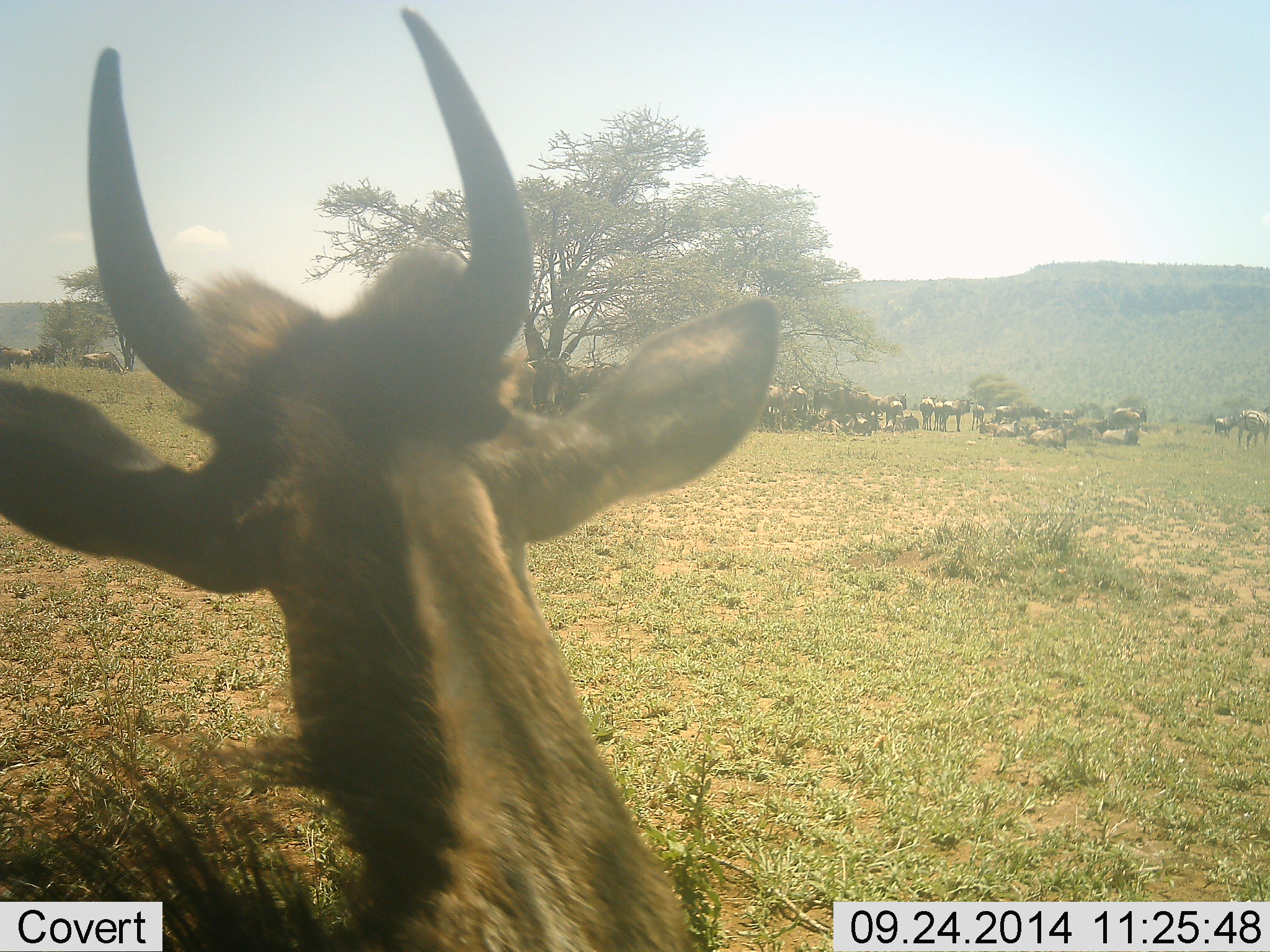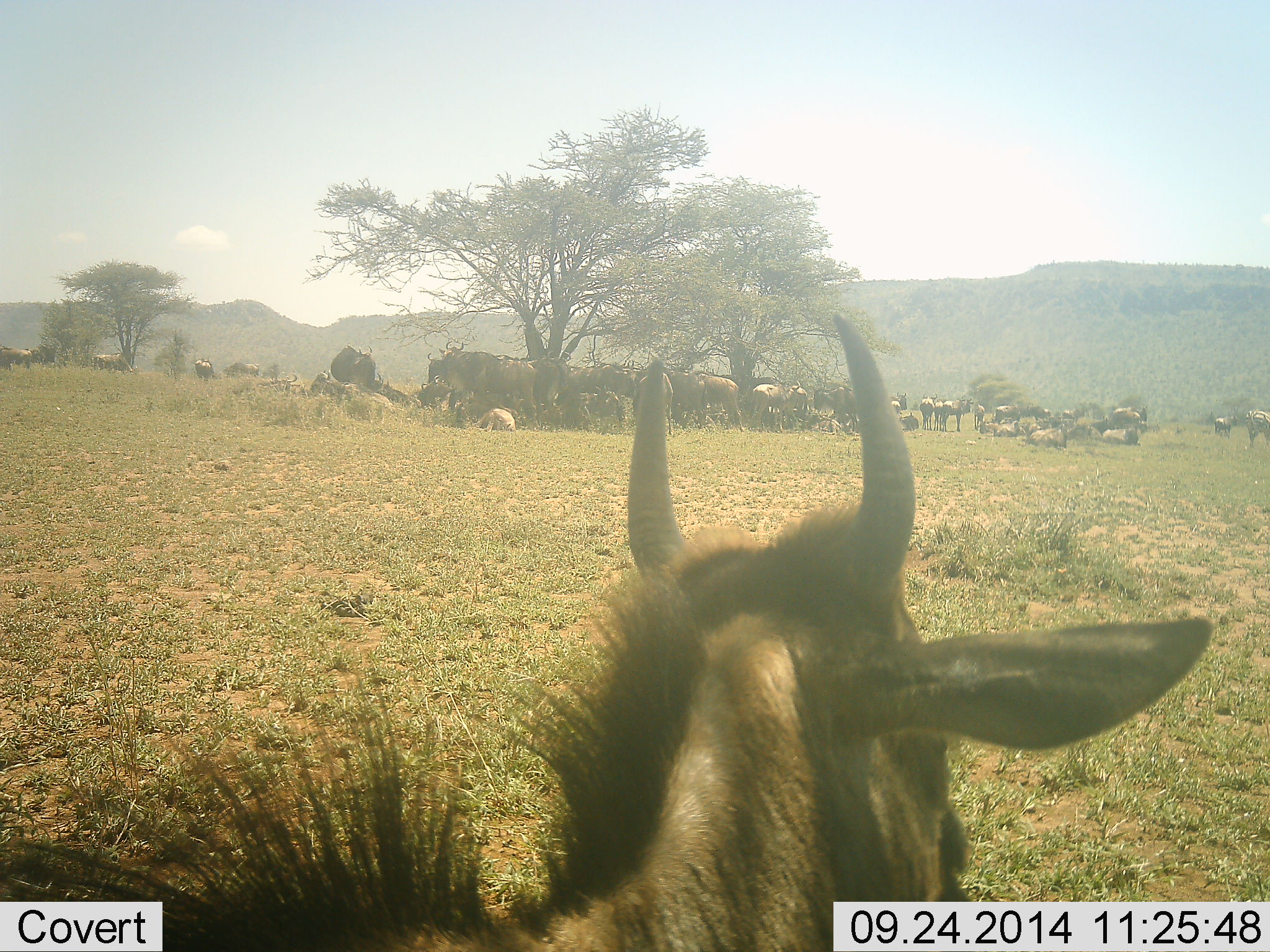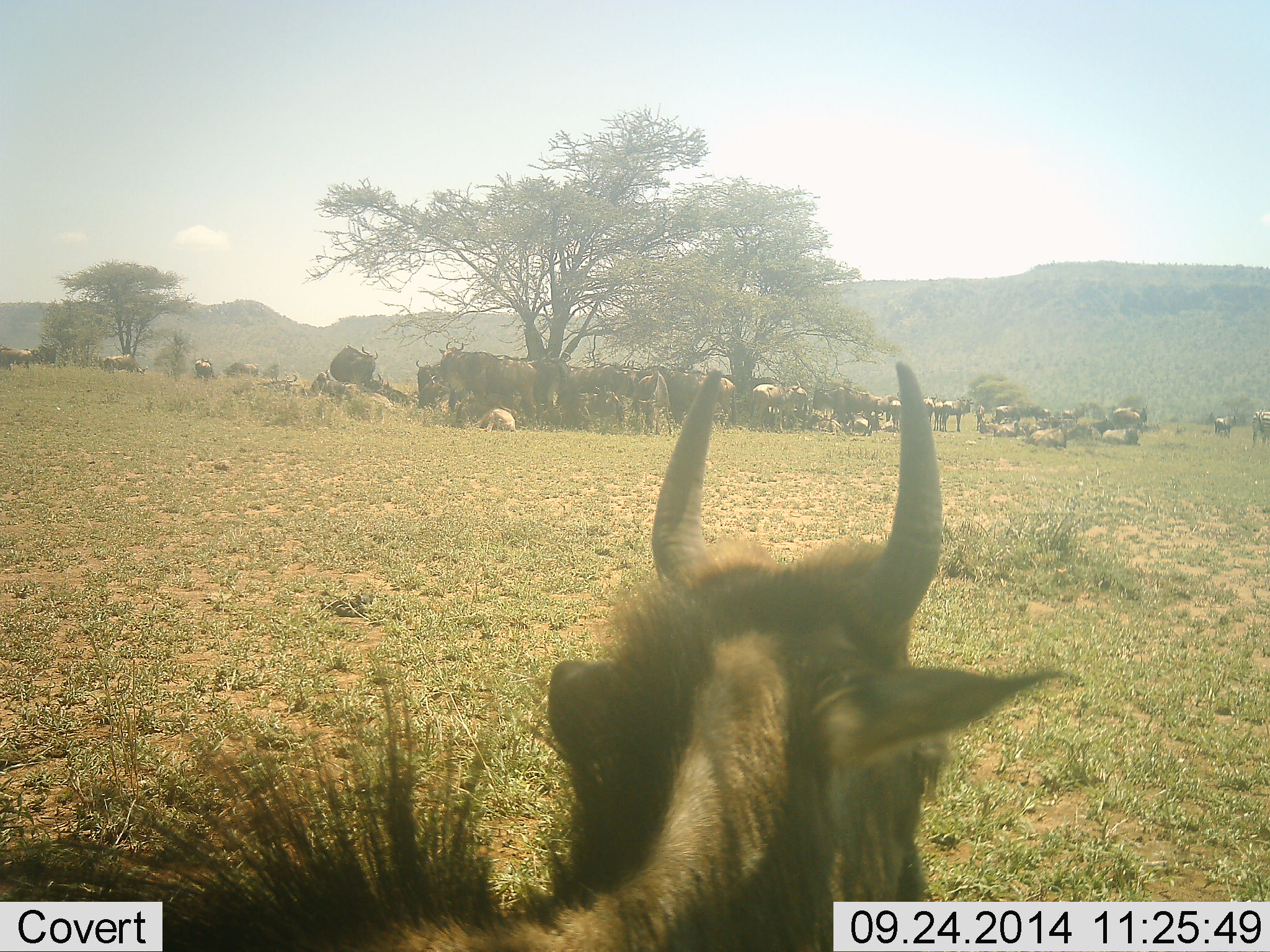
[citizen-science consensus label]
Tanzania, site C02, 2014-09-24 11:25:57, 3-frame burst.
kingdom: Animalia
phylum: Chordata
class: Mammalia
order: Artiodactyla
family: Bovidae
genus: Connochaetes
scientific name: Connochaetes taurinus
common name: blue wildebeest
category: wildebeest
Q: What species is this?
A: Wildebeest (blue wildebeest) (Connochaetes taurinus).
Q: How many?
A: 11-50.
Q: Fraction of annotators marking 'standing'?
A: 75%.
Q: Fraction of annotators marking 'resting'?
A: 75%.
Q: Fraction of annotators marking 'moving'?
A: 42%.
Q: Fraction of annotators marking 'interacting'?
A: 8%.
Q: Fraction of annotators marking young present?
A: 17%.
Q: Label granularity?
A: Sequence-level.